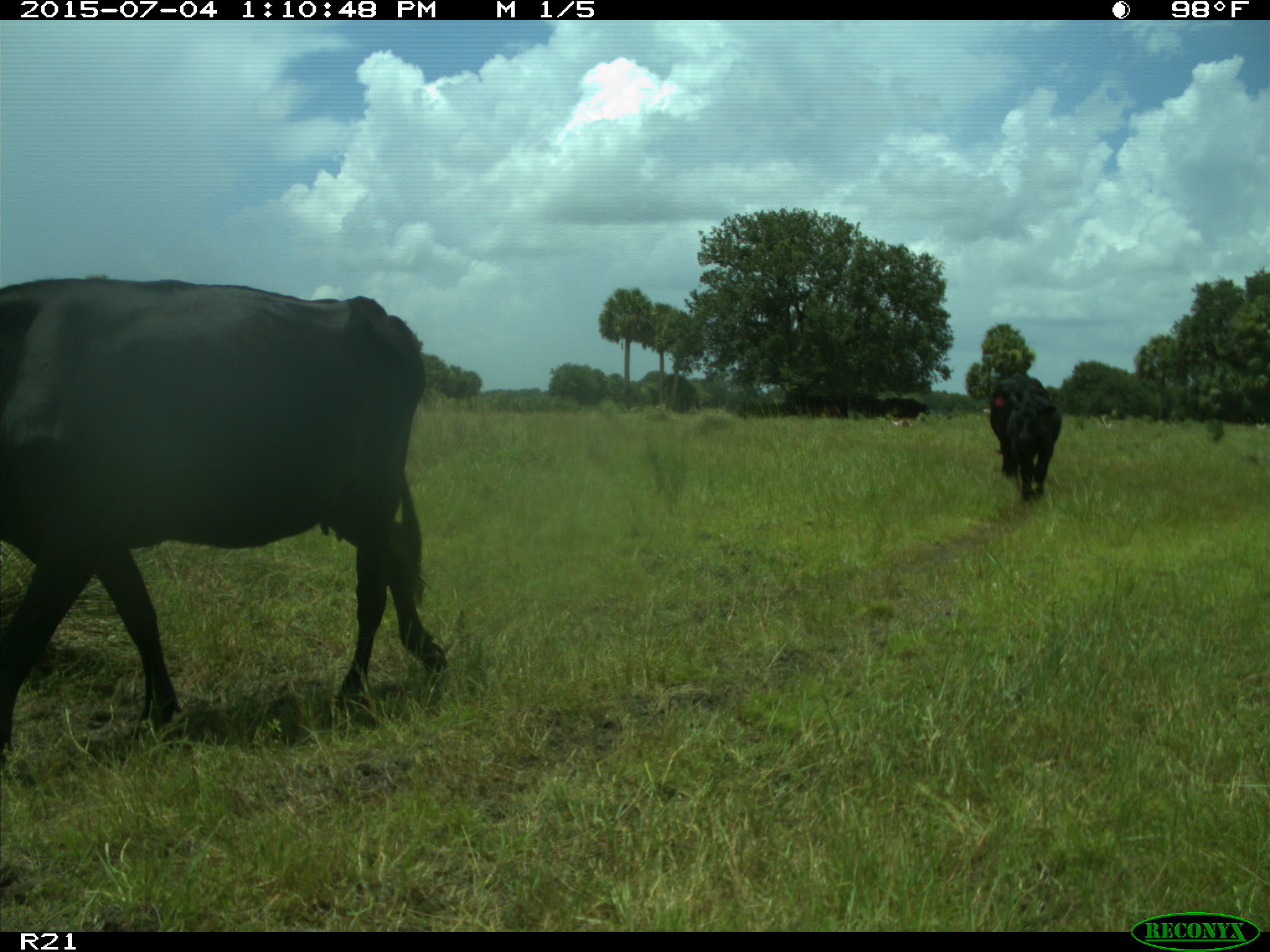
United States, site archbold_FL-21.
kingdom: Animalia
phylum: Chordata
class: Mammalia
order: Artiodactyla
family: Bovidae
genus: Bos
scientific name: Bos taurus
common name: domestic cow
Bos taurus (domestic cow).